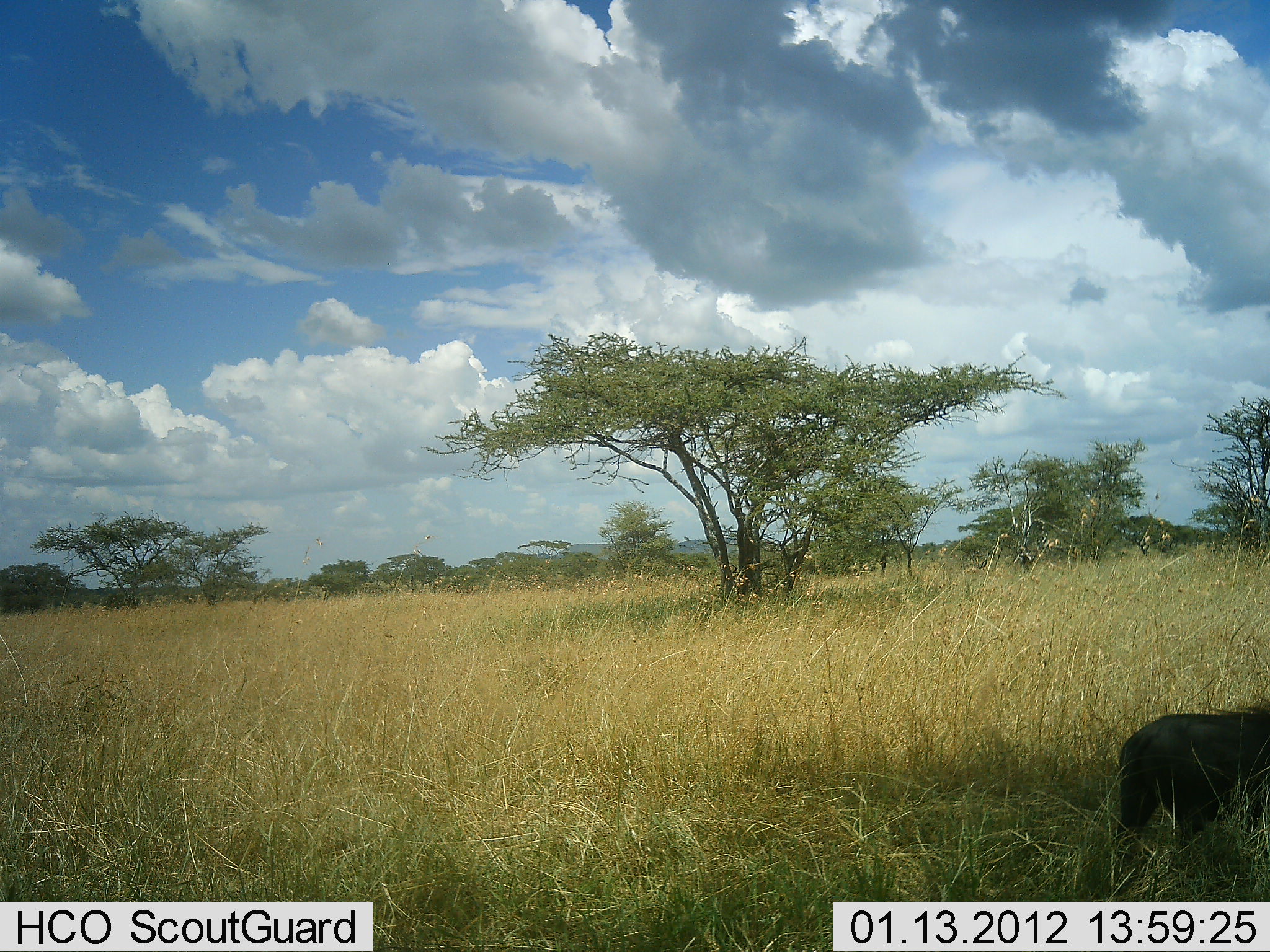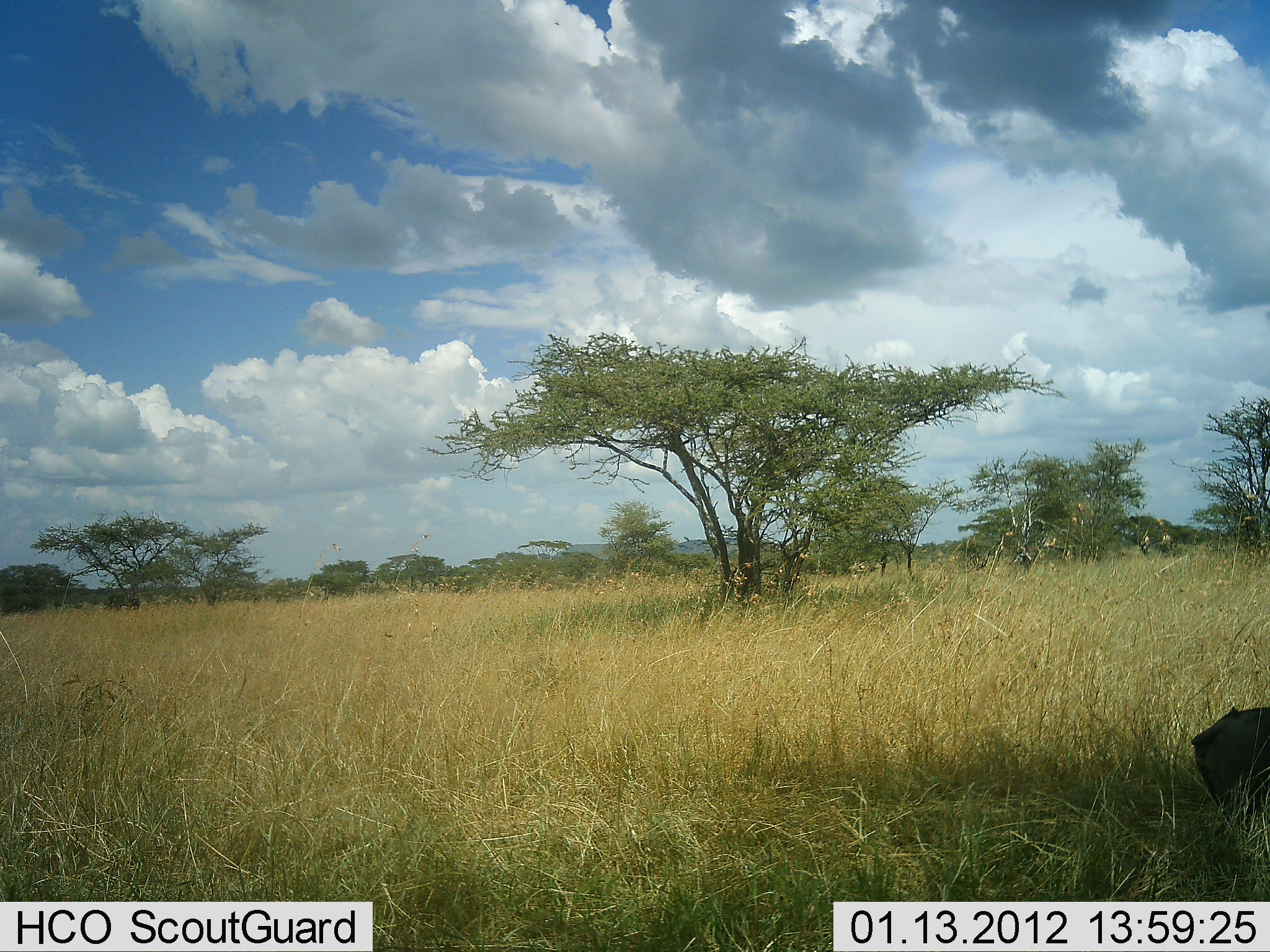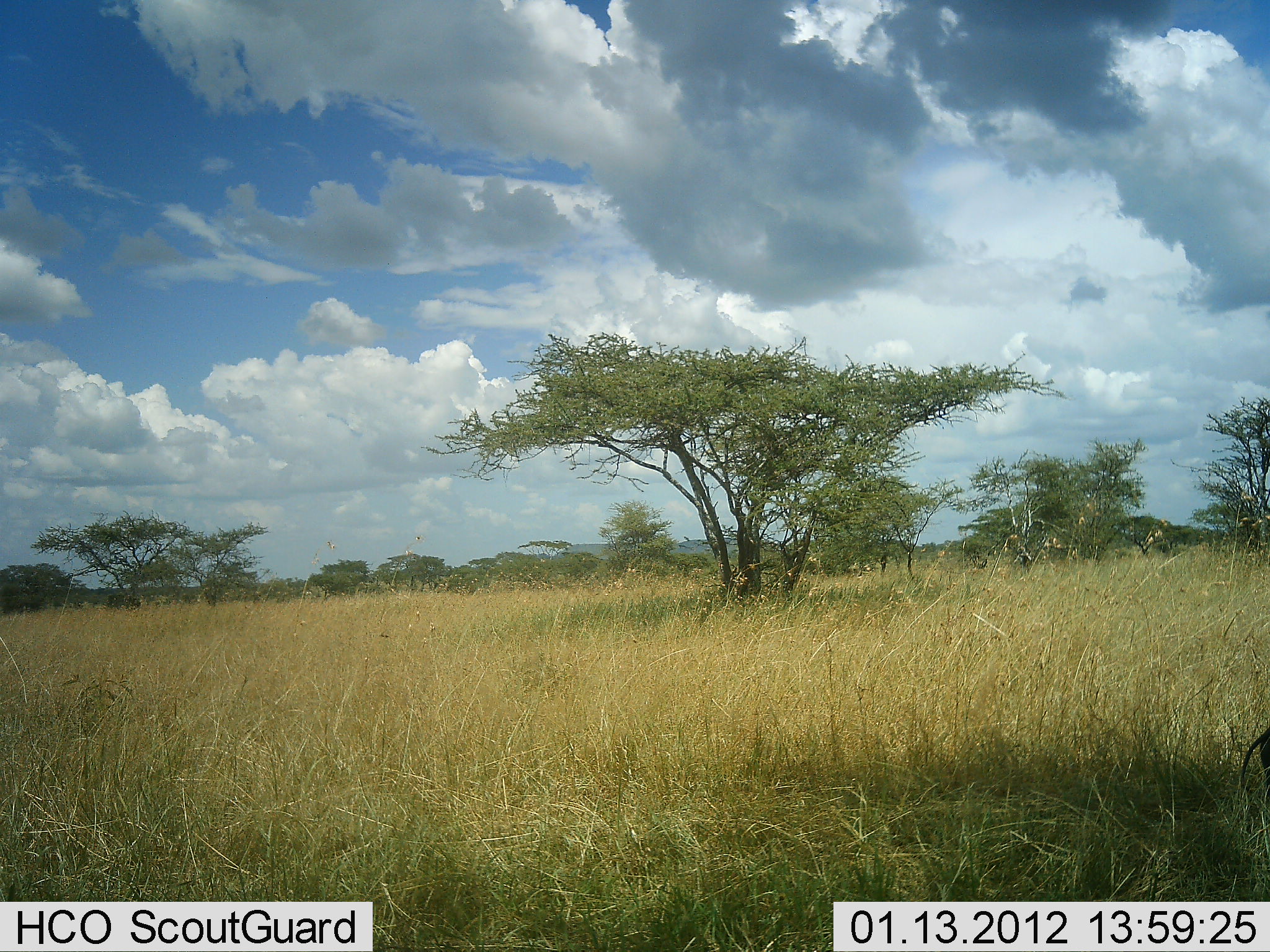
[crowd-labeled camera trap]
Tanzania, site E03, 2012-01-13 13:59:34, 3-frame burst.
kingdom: Animalia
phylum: Chordata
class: Mammalia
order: Artiodactyla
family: Suidae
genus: Phacochoerus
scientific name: Phacochoerus africanus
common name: warthog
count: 1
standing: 0%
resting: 0%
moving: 100%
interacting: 0%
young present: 0%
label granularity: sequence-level